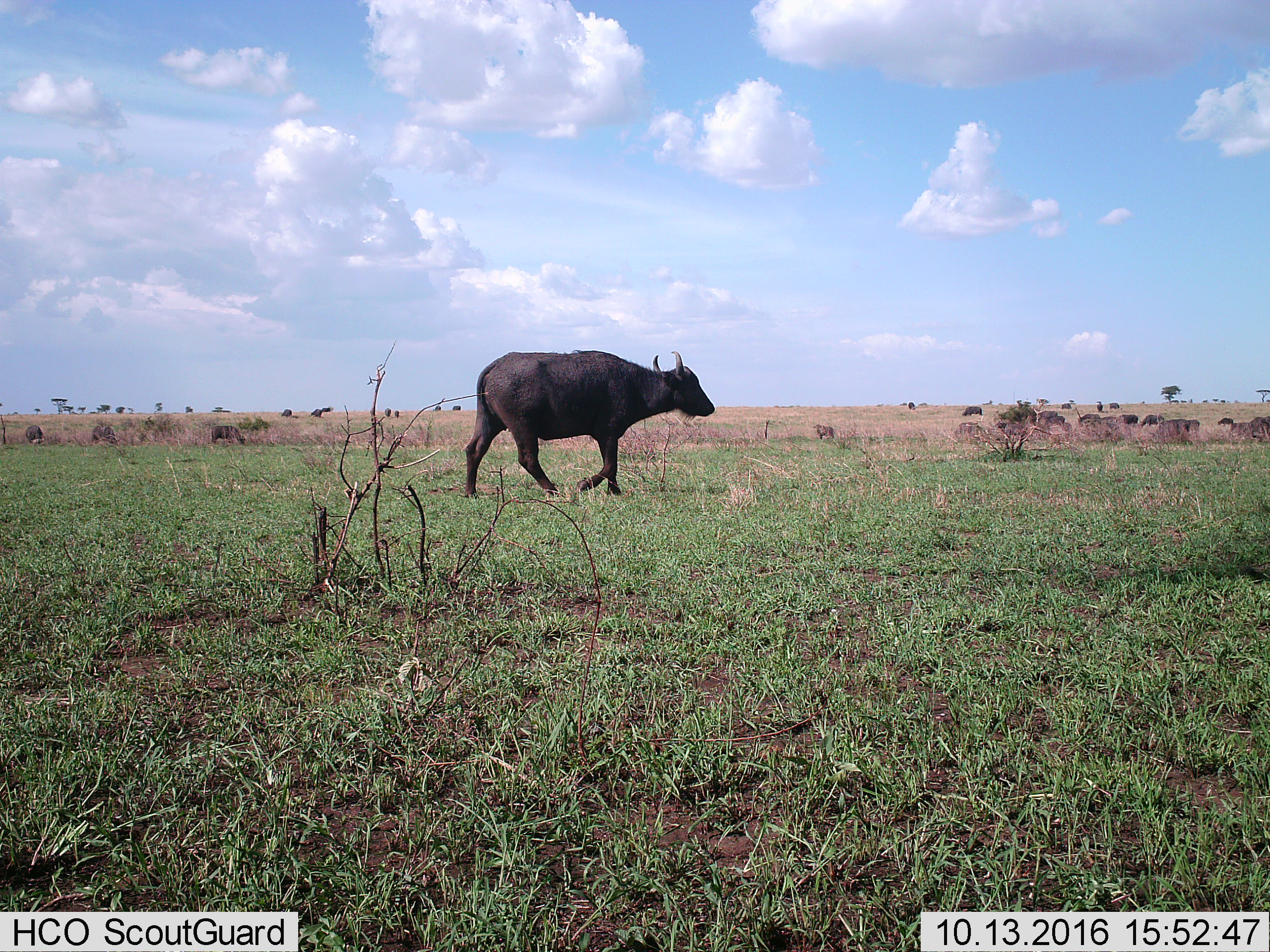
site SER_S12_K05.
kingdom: Animalia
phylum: Chordata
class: Mammalia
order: Artiodactyla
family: Bovidae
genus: Syncerus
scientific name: Syncerus caffer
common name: african buffalo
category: buffalo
Buffalo (african buffalo) (Syncerus caffer), count 11-50. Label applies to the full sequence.